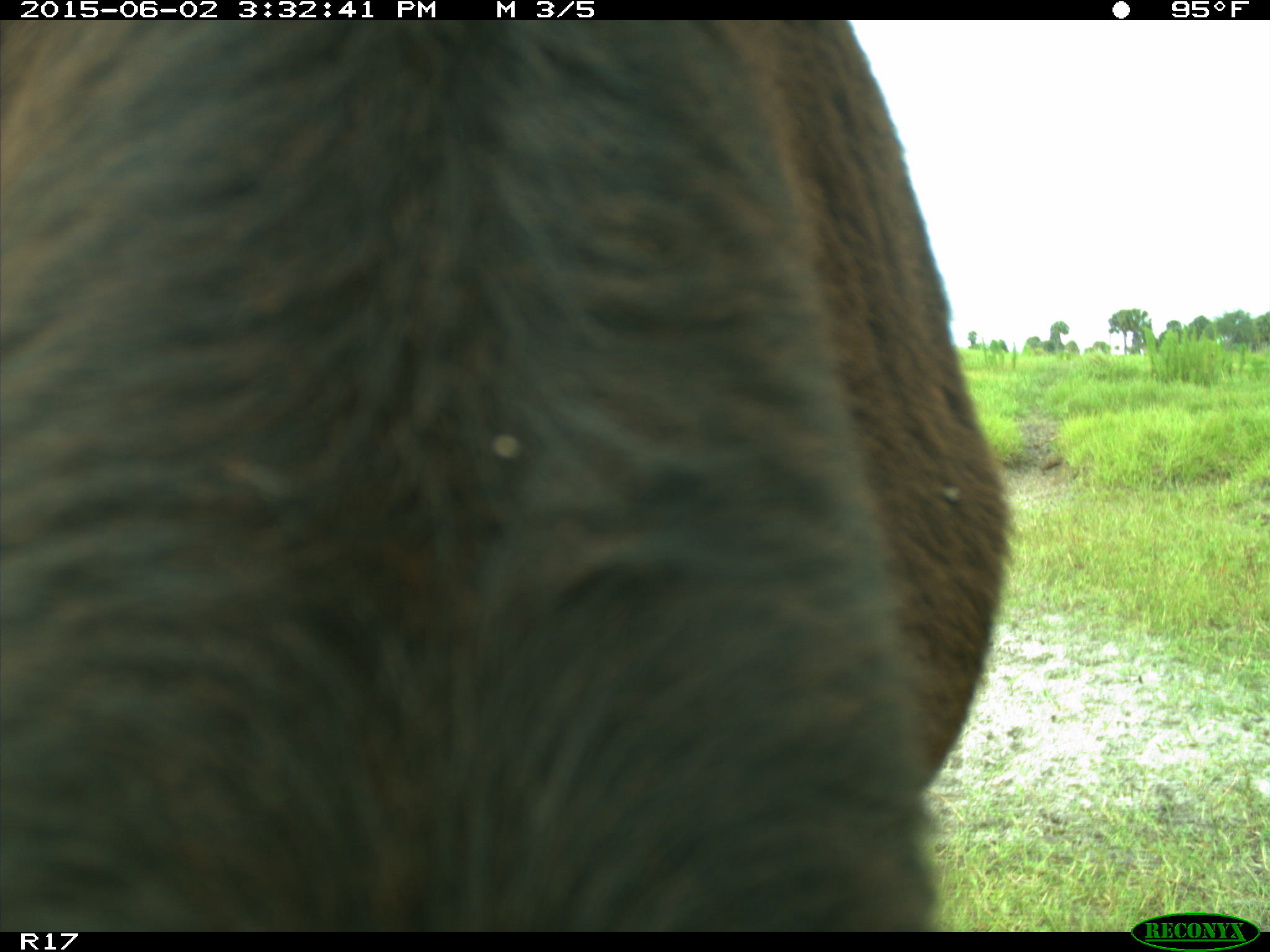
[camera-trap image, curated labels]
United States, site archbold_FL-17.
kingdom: Animalia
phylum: Chordata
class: Mammalia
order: Artiodactyla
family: Bovidae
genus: Bos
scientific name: Bos taurus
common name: domestic cow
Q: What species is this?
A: Bos taurus (domestic cow).